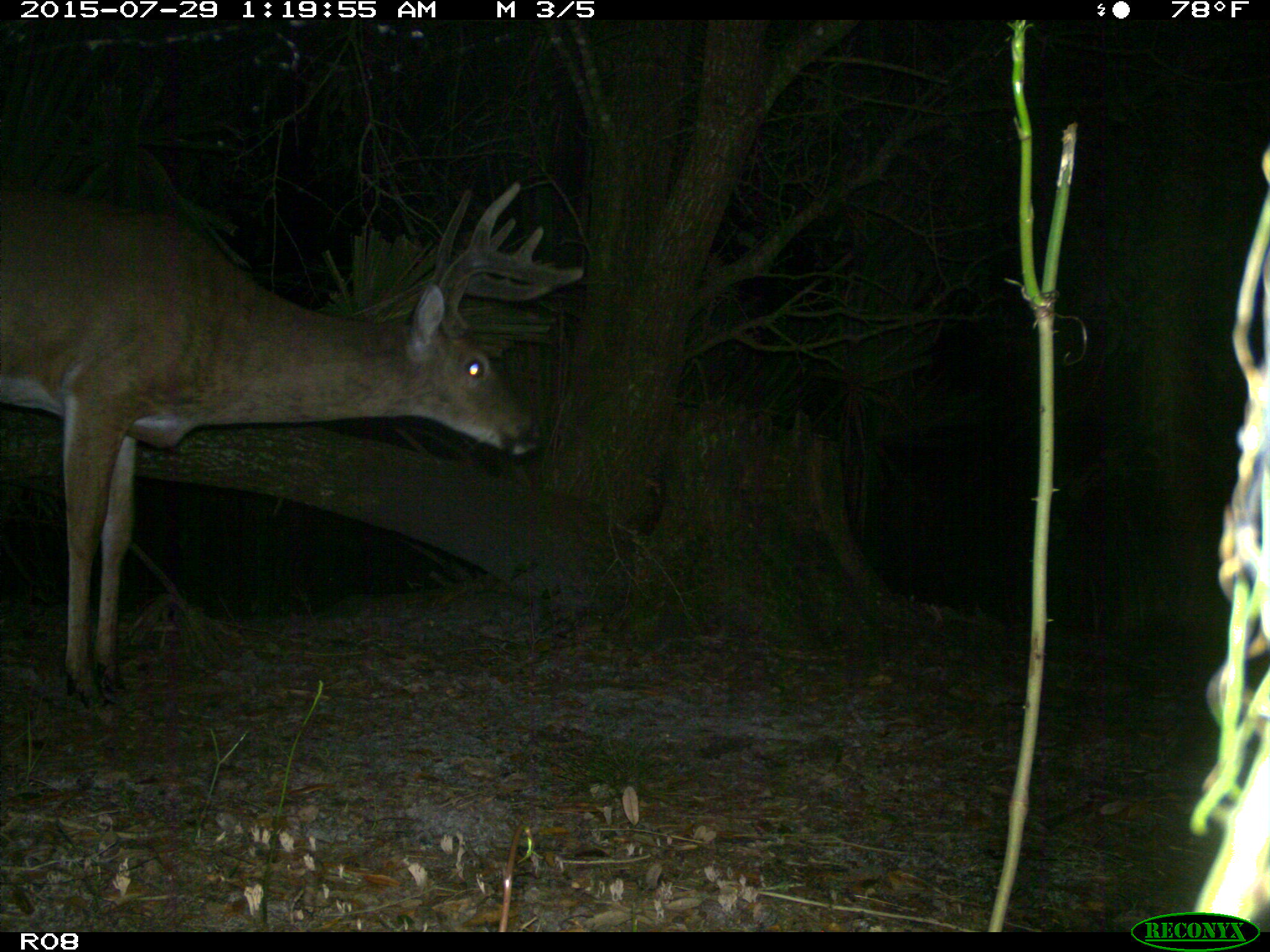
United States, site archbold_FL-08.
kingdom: Animalia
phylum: Chordata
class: Mammalia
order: Artiodactyla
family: Cervidae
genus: Odocoileus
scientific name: Odocoileus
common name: deer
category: unidentified deer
Unidentified deer (deer) (Odocoileus).